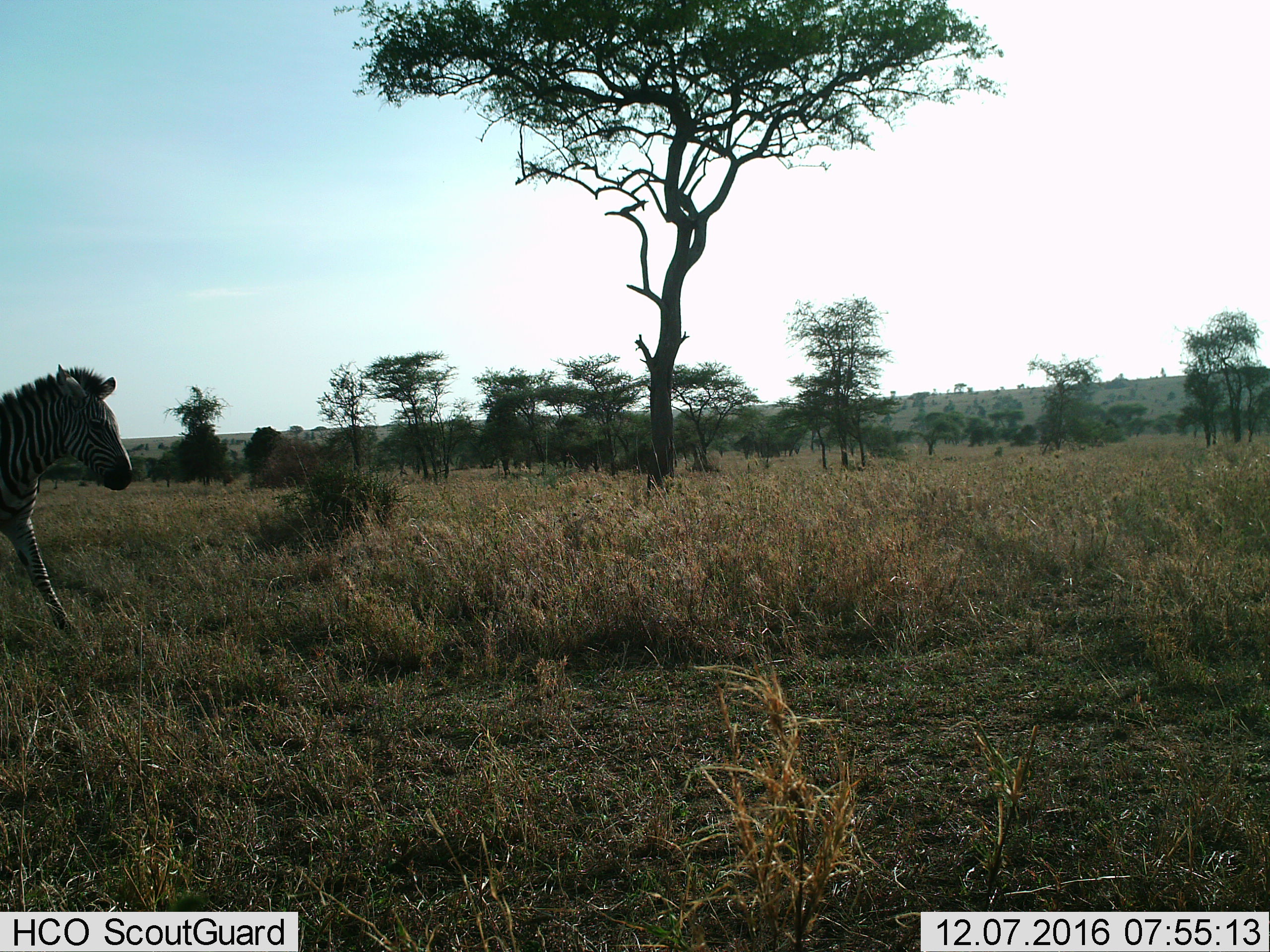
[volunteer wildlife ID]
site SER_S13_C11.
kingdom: Animalia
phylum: Chordata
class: Mammalia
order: Perissodactyla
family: Equidae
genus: Equus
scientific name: Equus quagga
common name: plains zebra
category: zebraplains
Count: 1.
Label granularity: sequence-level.